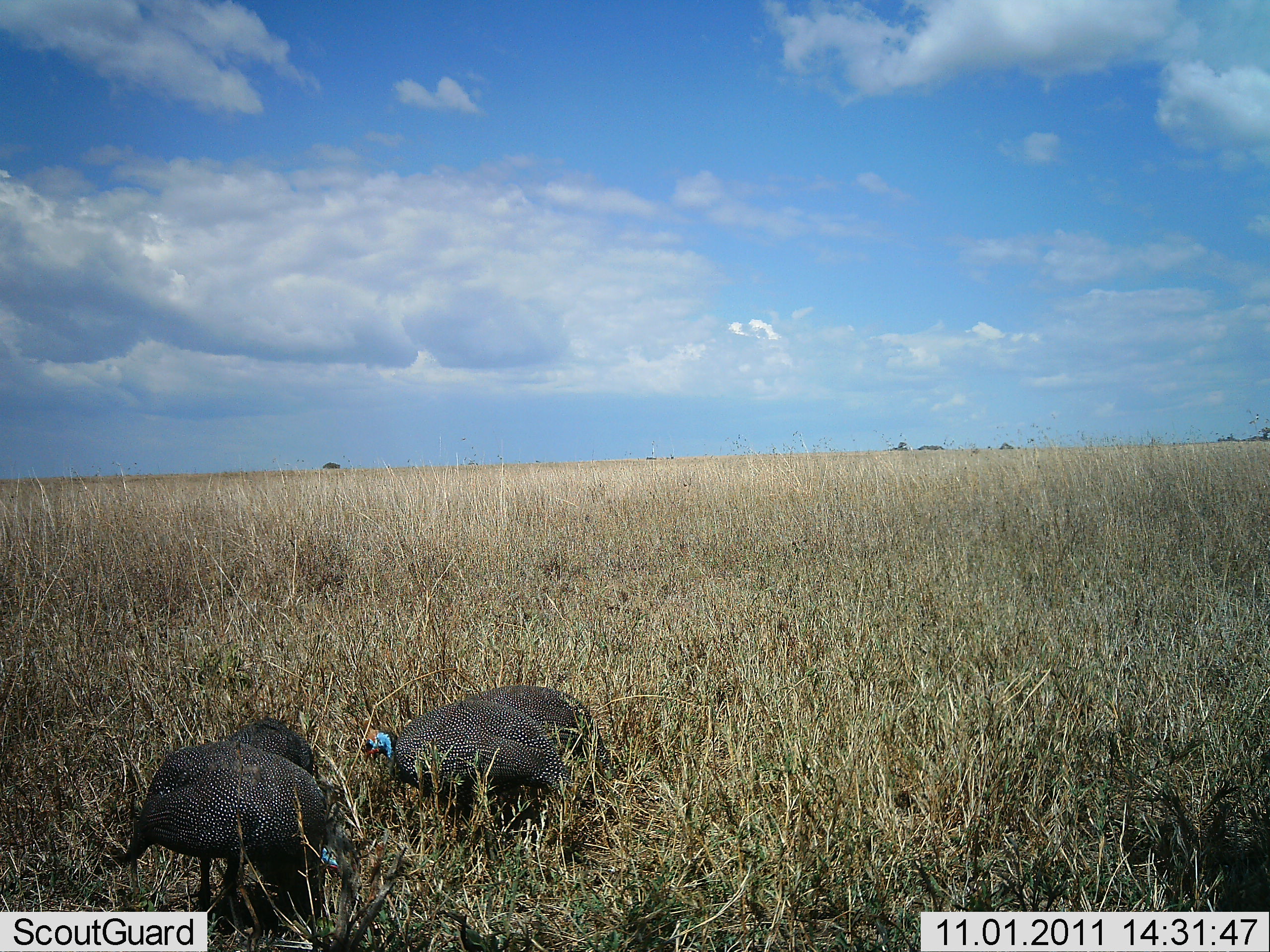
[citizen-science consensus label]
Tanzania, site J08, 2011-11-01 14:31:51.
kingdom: Animalia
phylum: Chordata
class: Aves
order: Galliformes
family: Numididae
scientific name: Numididae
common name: guinea fowl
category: guineafowl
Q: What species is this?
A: Guineafowl (guinea fowl) (Numididae).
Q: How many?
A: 3.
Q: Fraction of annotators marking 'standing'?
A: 29%.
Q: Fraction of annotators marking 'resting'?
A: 0%.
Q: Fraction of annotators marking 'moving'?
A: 7%.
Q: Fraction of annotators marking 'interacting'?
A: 7%.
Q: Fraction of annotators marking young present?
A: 0%.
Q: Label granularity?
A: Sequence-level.